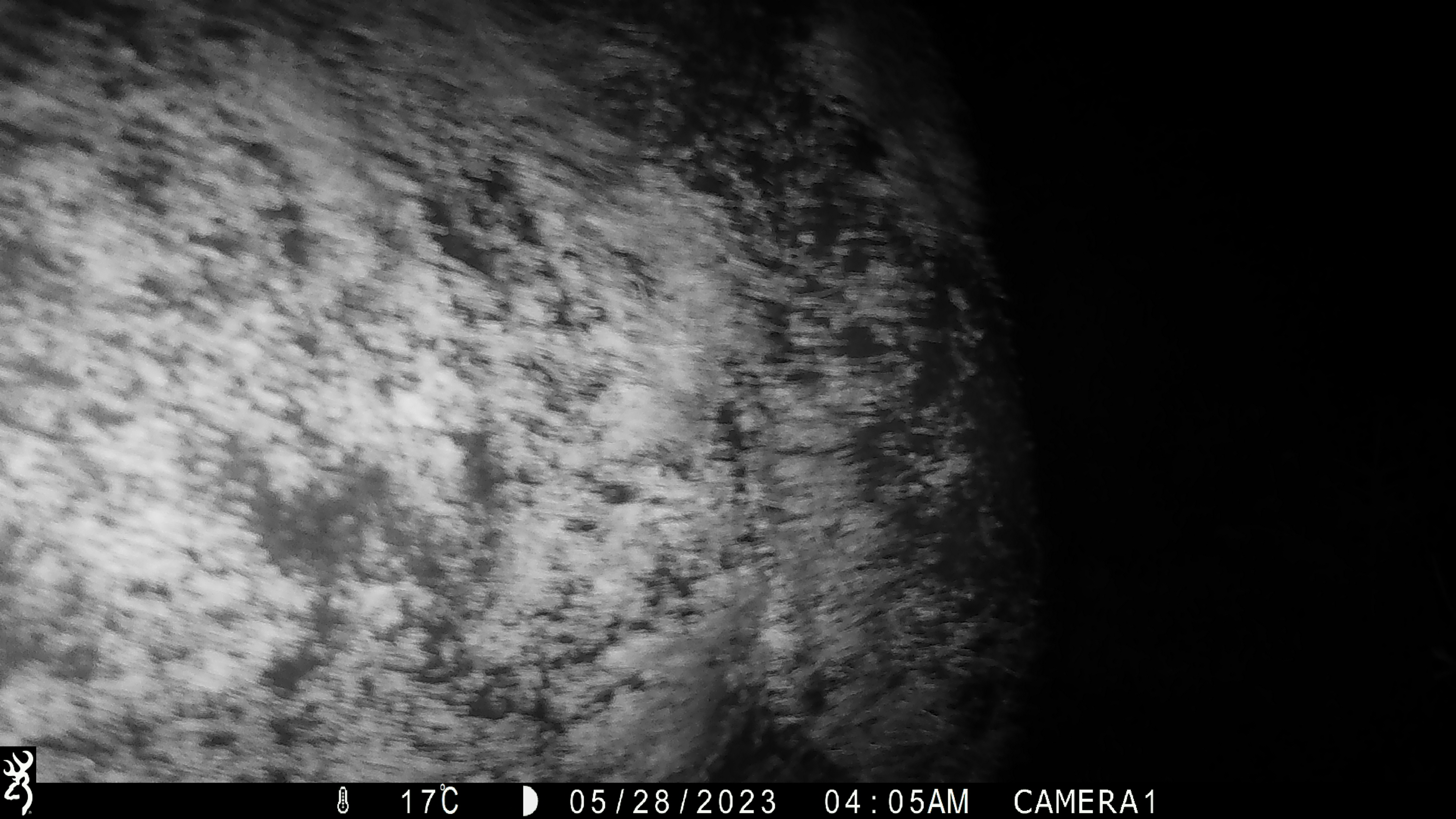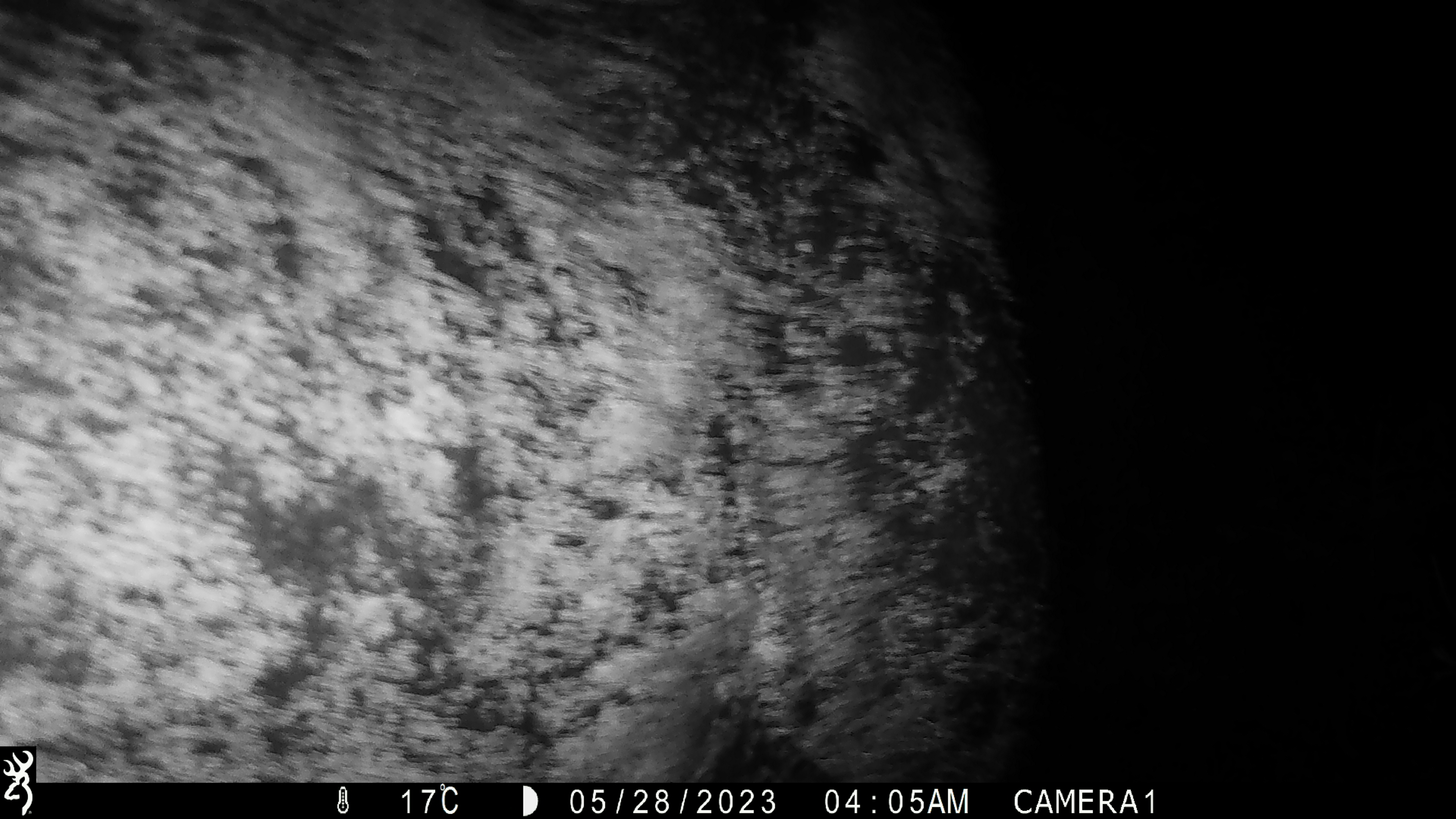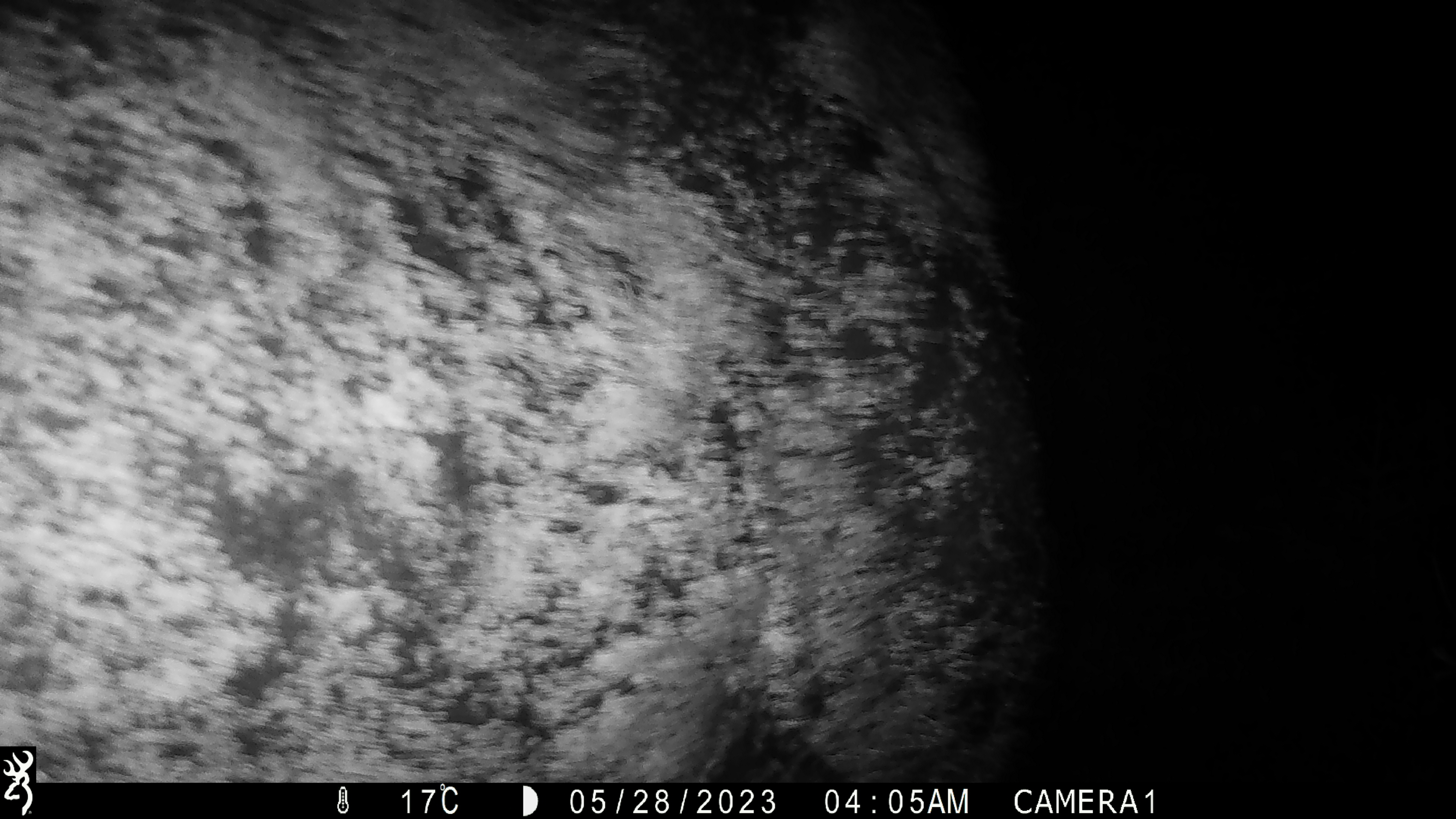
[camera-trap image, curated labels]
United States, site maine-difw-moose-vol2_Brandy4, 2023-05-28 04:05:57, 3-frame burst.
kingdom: Animalia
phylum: Chordata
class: Mammalia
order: Artiodactyla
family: Cervidae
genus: Alces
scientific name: Alces alces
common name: moose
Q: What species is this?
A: Moose (Alces alces).